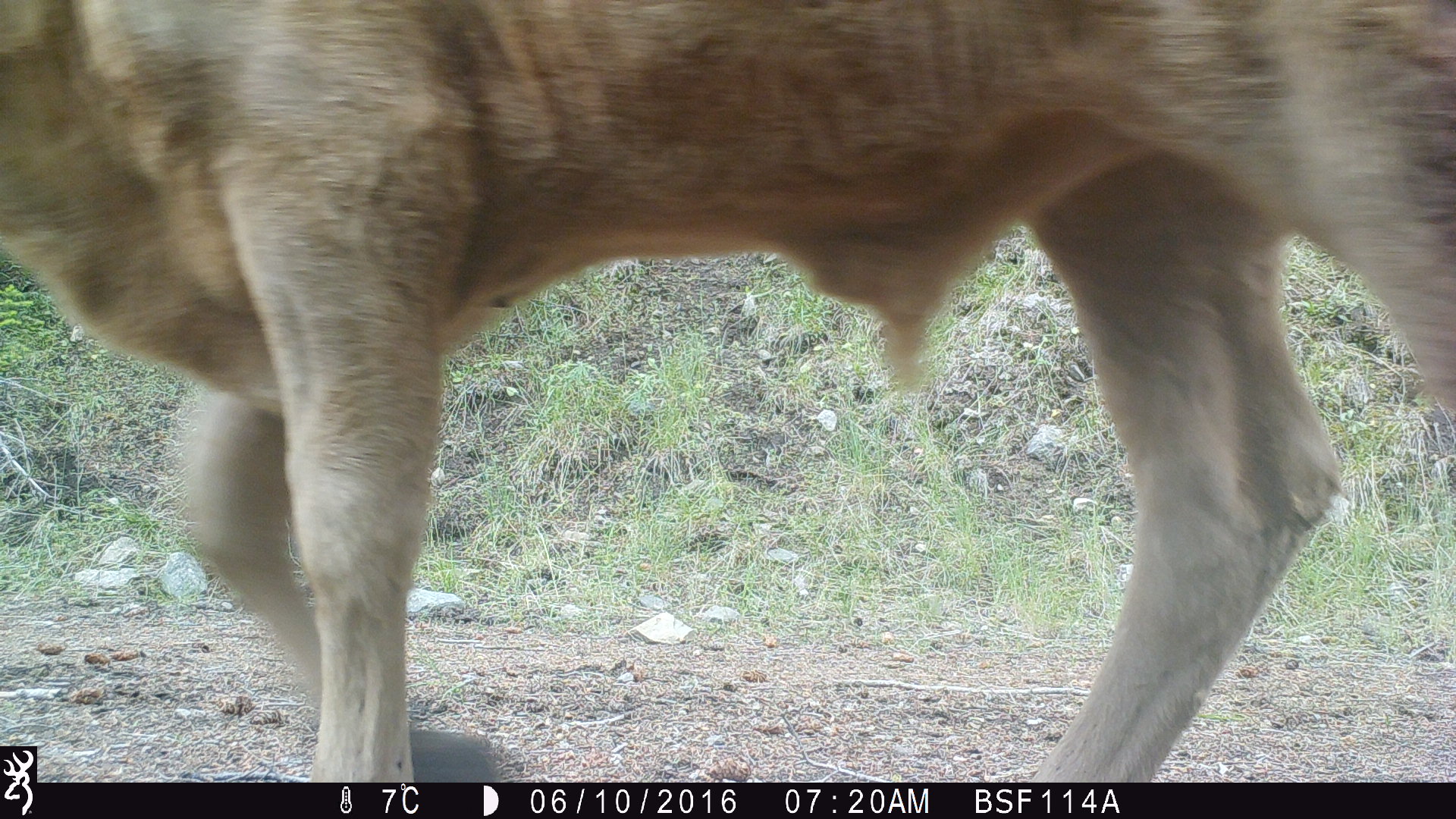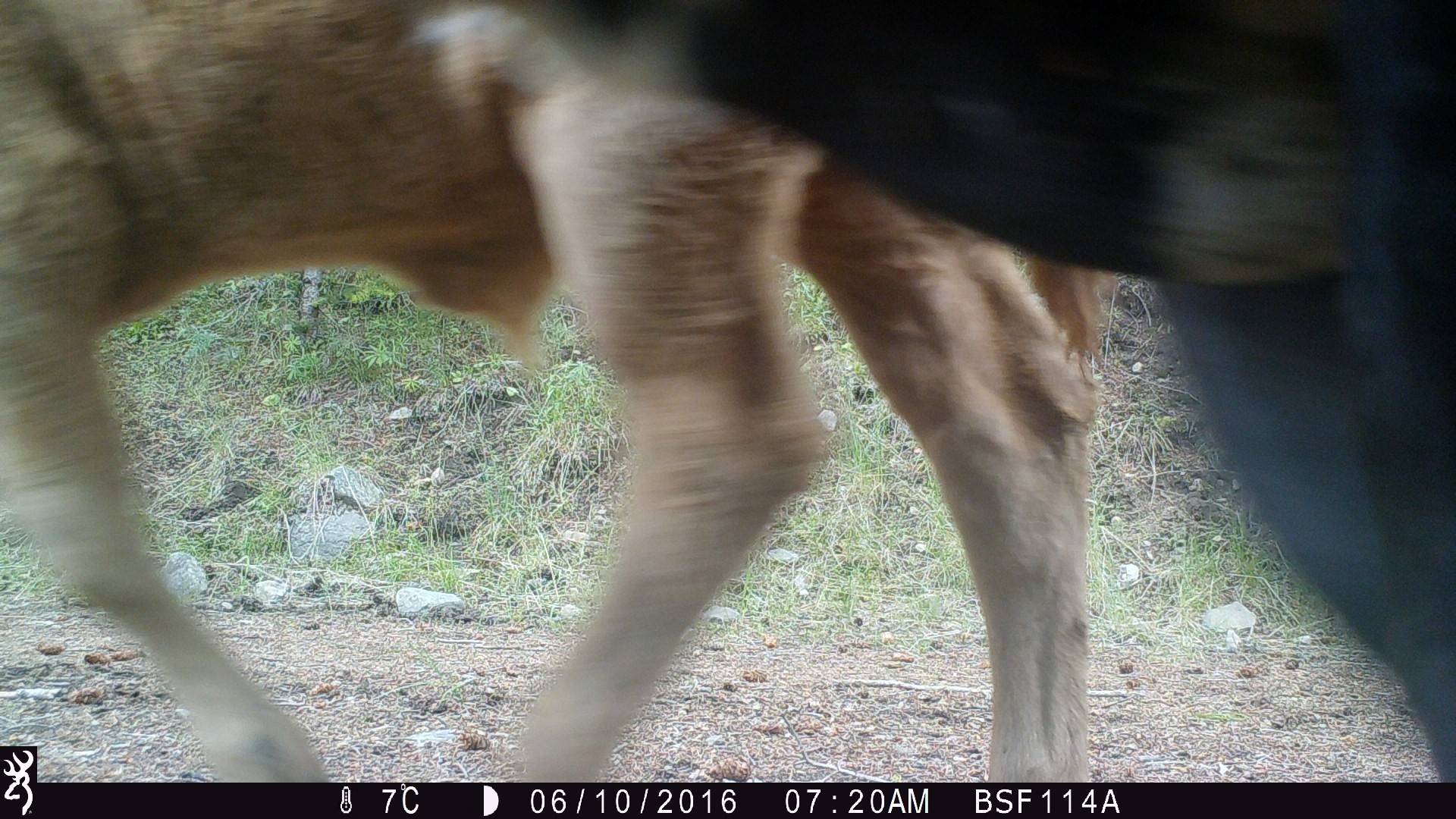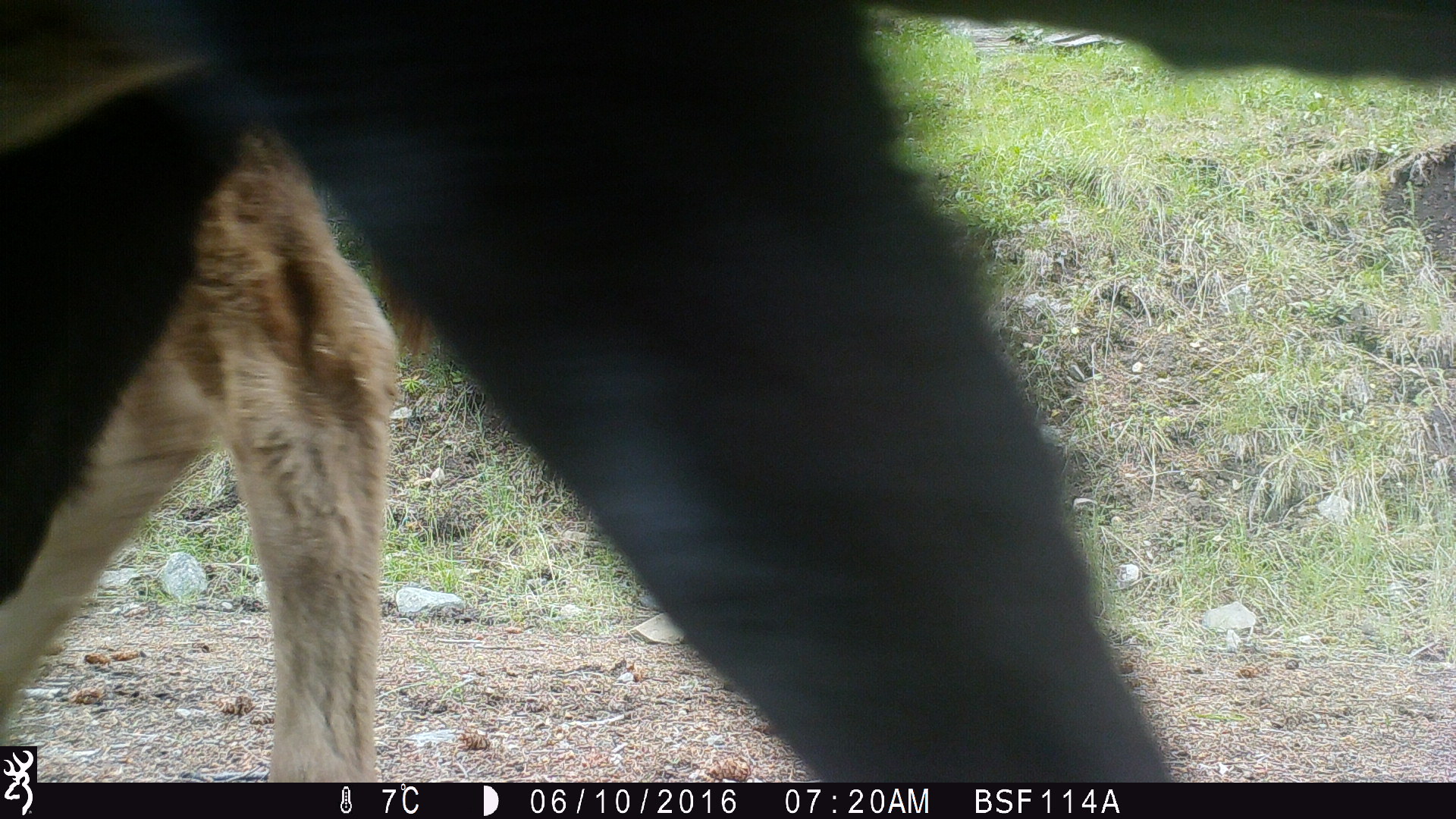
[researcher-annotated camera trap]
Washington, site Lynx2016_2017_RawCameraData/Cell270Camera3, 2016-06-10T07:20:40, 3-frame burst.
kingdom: Animalia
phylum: Chordata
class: Mammalia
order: Artiodactyla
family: Bovidae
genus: Bos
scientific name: Bos taurus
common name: domestic cattle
Domestic cattle (Bos taurus). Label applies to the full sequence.